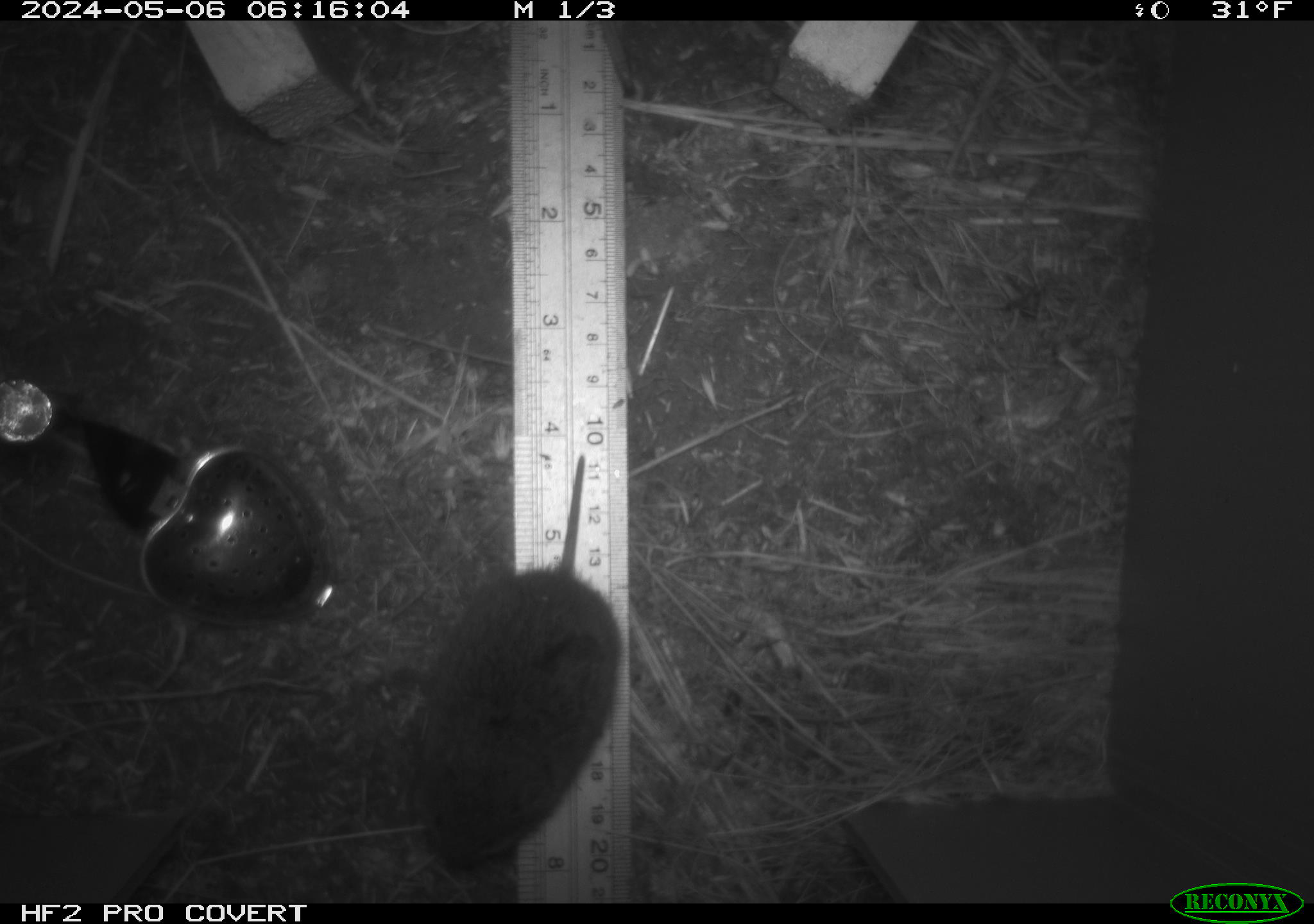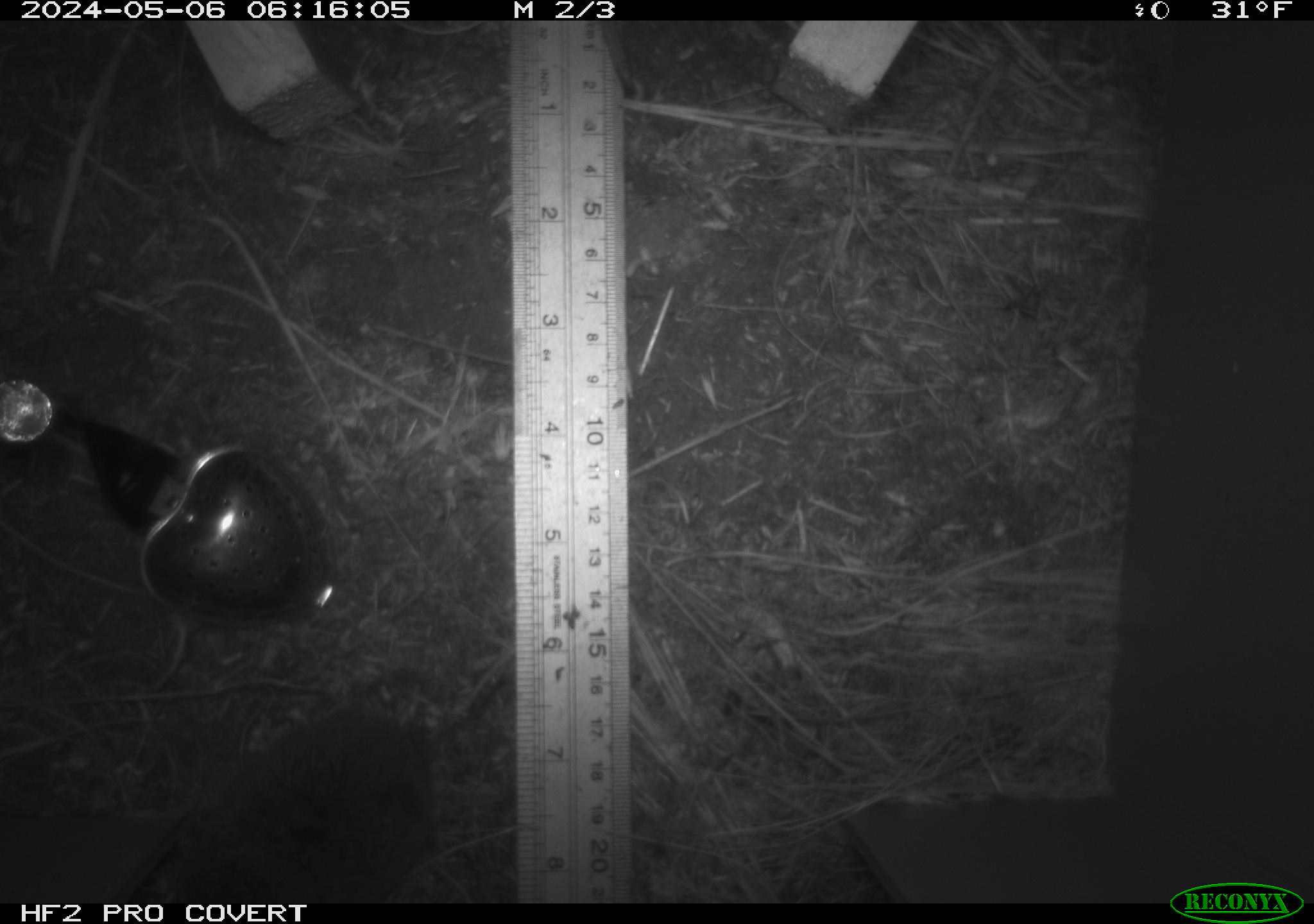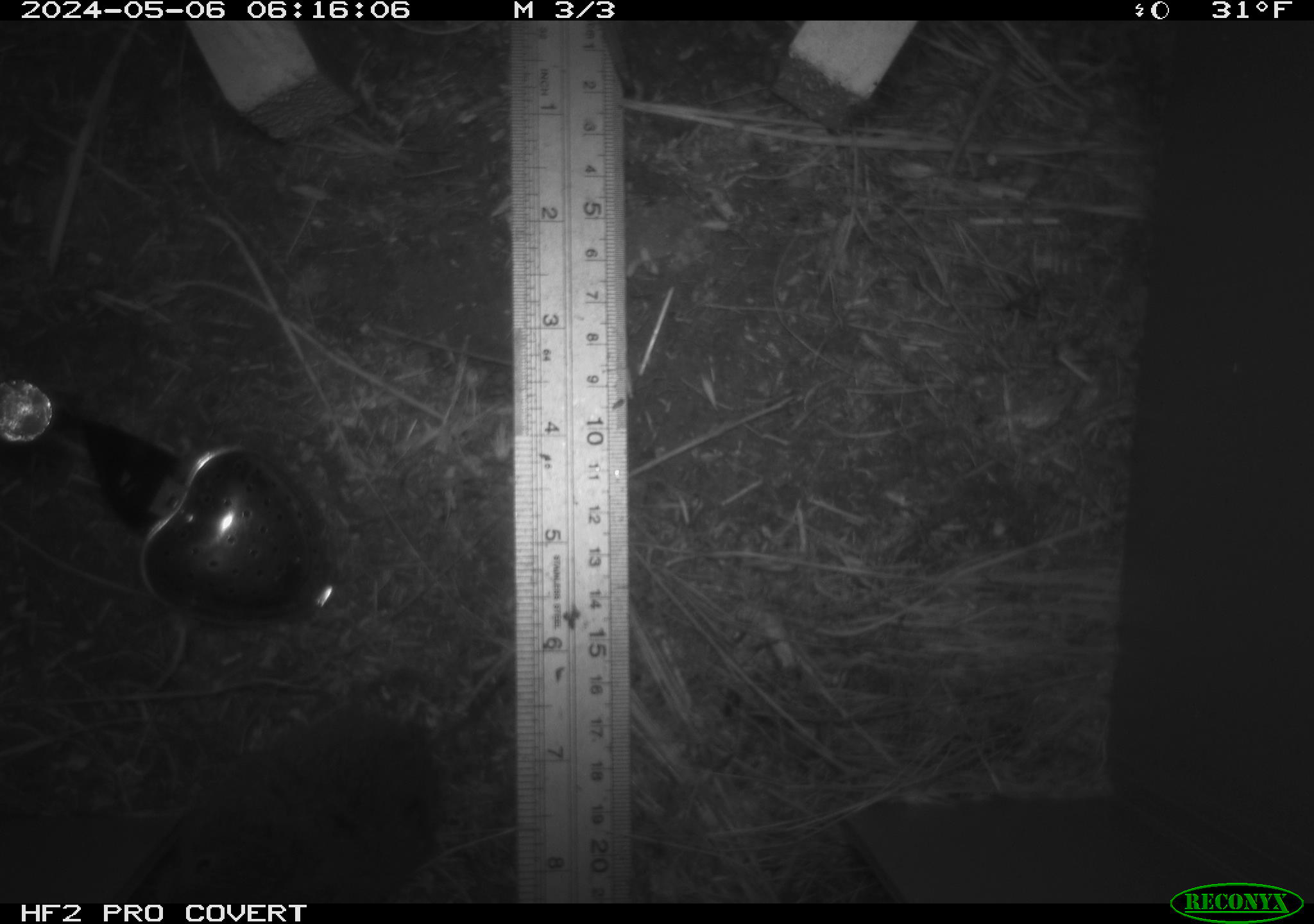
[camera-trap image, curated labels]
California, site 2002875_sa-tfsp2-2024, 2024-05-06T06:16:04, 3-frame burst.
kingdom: Animalia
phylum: Chordata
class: Mammalia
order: Rodentia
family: Cricetidae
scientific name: Arvicolinae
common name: voles, lemmings, and muskrats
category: arvicolinae subfamily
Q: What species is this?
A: Arvicolinae subfamily (voles, lemmings, and muskrats) (Arvicolinae).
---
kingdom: Animalia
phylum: Chordata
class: Mammalia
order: Rodentia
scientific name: Rodentia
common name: rodent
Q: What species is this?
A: Rodent (Rodentia).